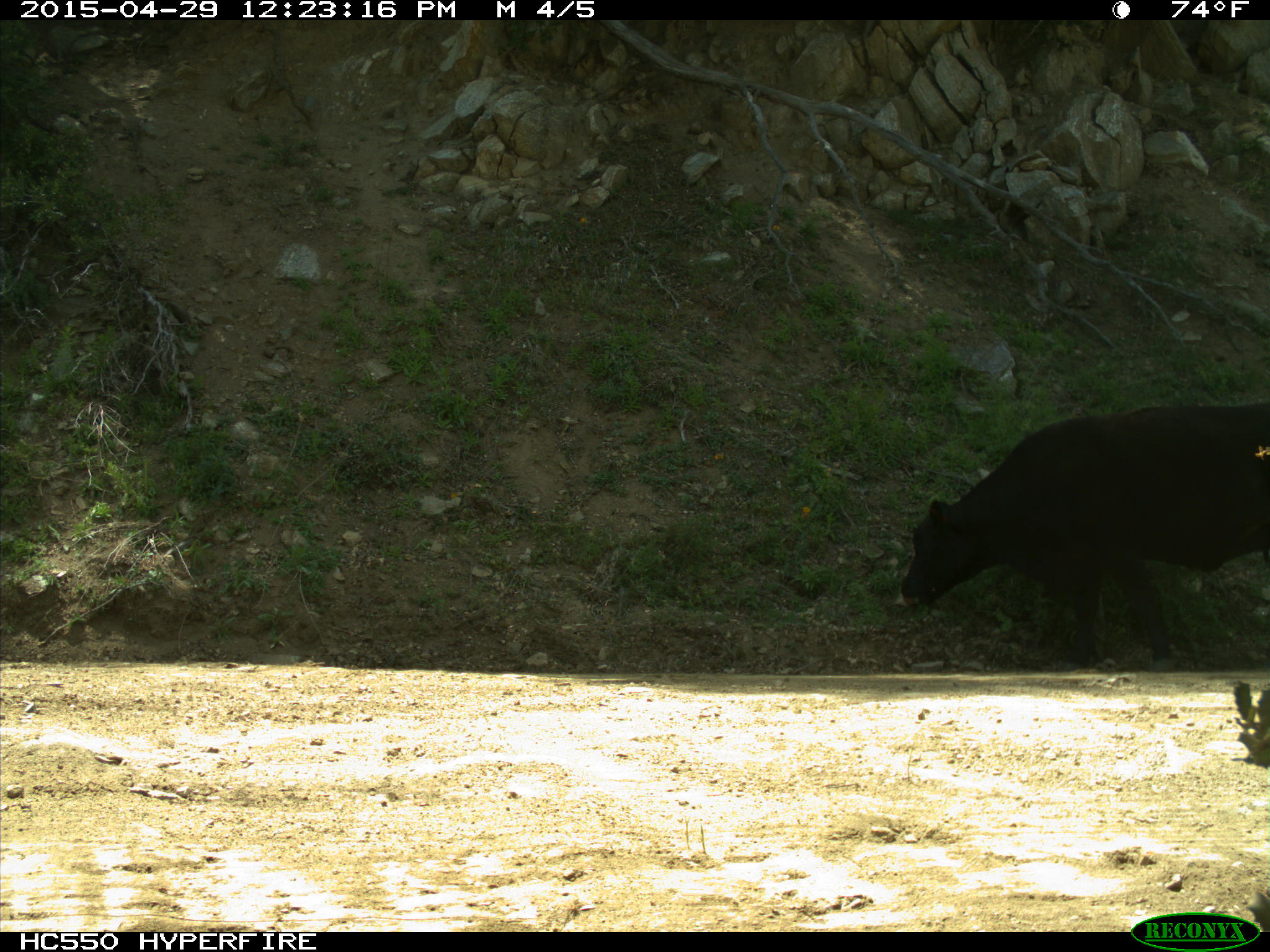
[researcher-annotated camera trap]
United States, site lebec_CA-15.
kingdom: Animalia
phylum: Chordata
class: Mammalia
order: Artiodactyla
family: Bovidae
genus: Bos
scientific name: Bos taurus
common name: domestic cow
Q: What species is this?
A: Bos taurus (domestic cow).